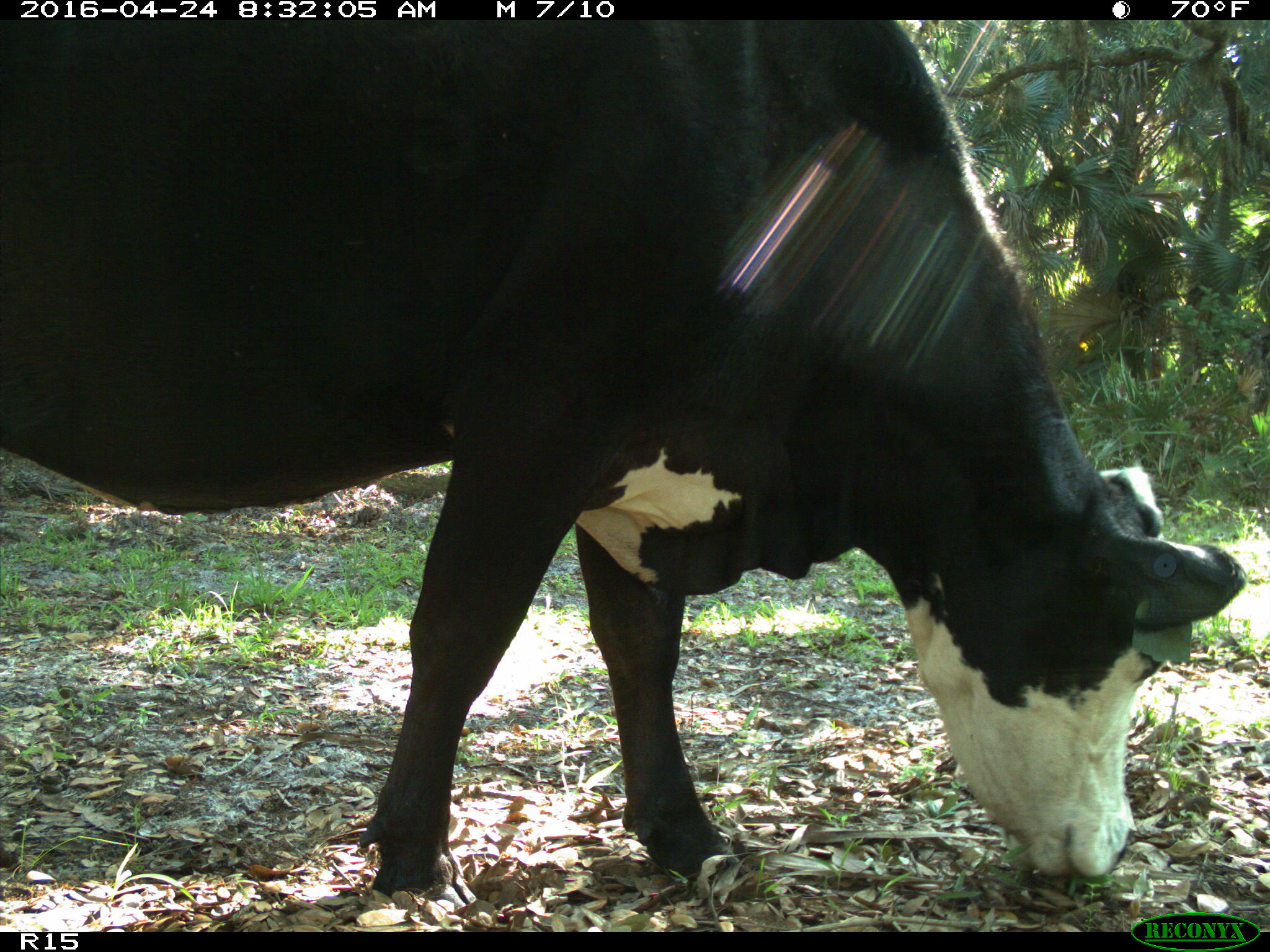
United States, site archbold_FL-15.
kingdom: Animalia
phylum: Chordata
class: Mammalia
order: Artiodactyla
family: Bovidae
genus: Bos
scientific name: Bos taurus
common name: domestic cow